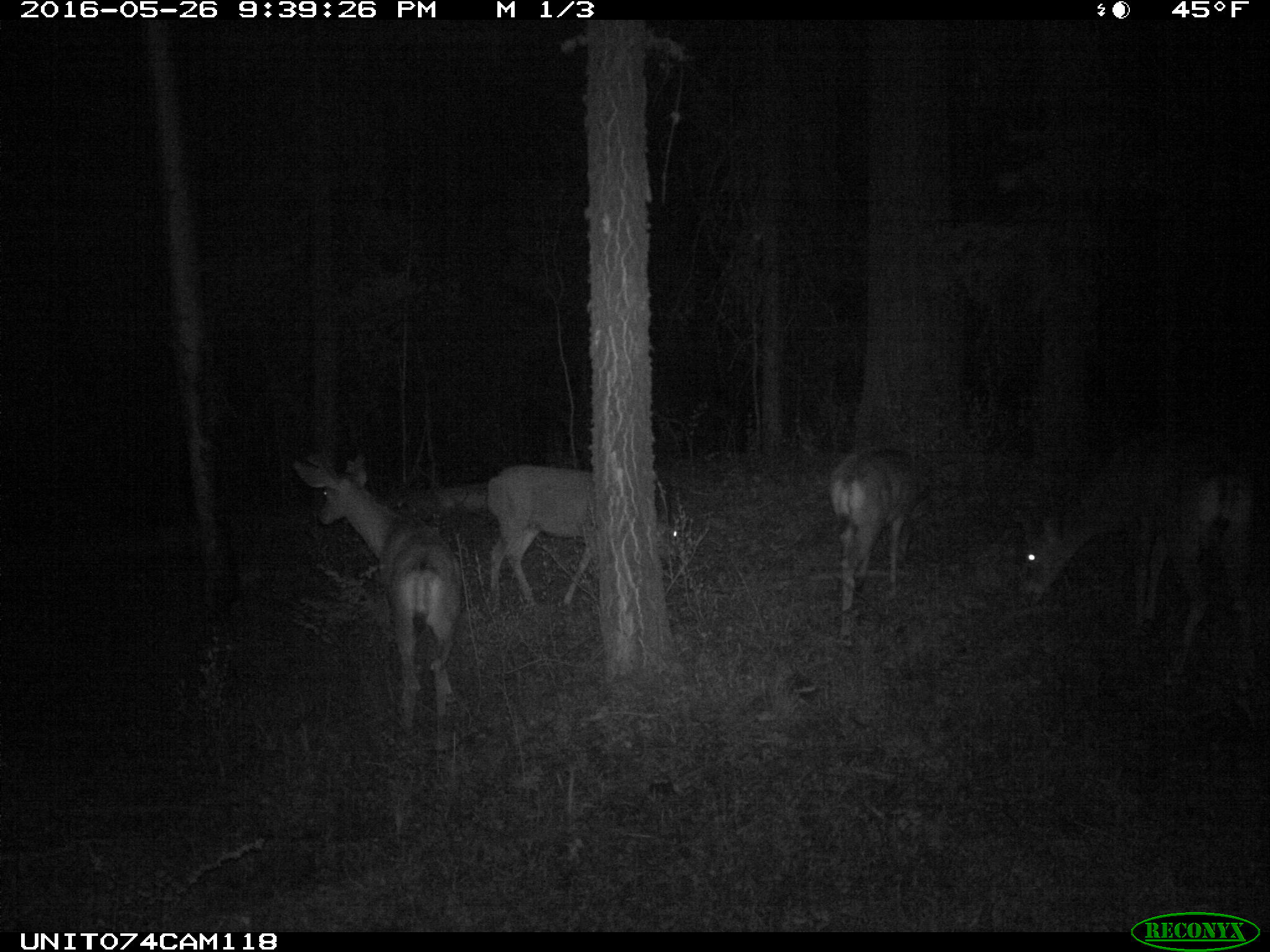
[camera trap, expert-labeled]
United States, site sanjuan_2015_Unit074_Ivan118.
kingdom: Animalia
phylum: Chordata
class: Mammalia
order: Artiodactyla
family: Cervidae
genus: Odocoileus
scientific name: Odocoileus hemionus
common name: mule deer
Odocoileus hemionus (mule deer).